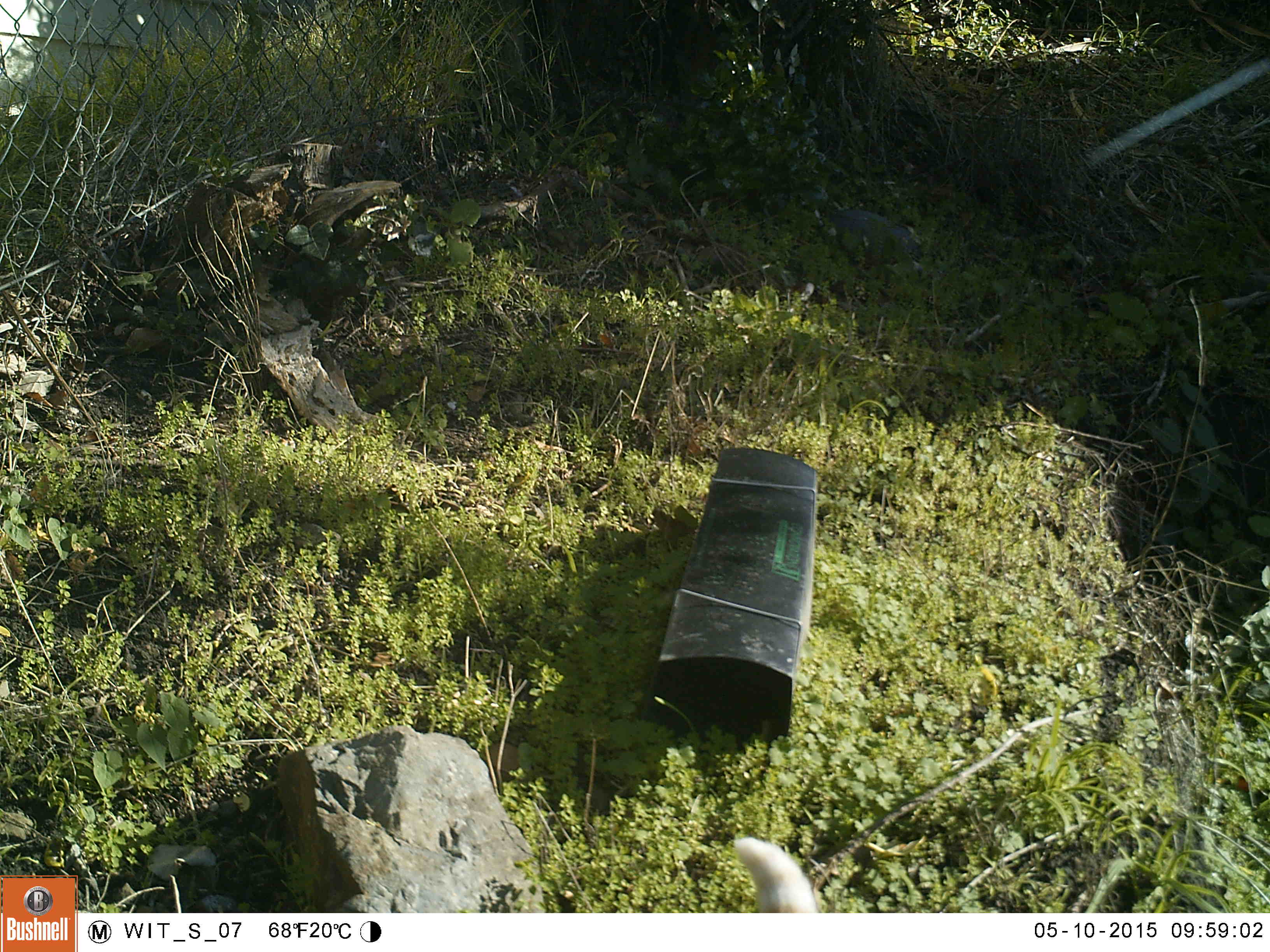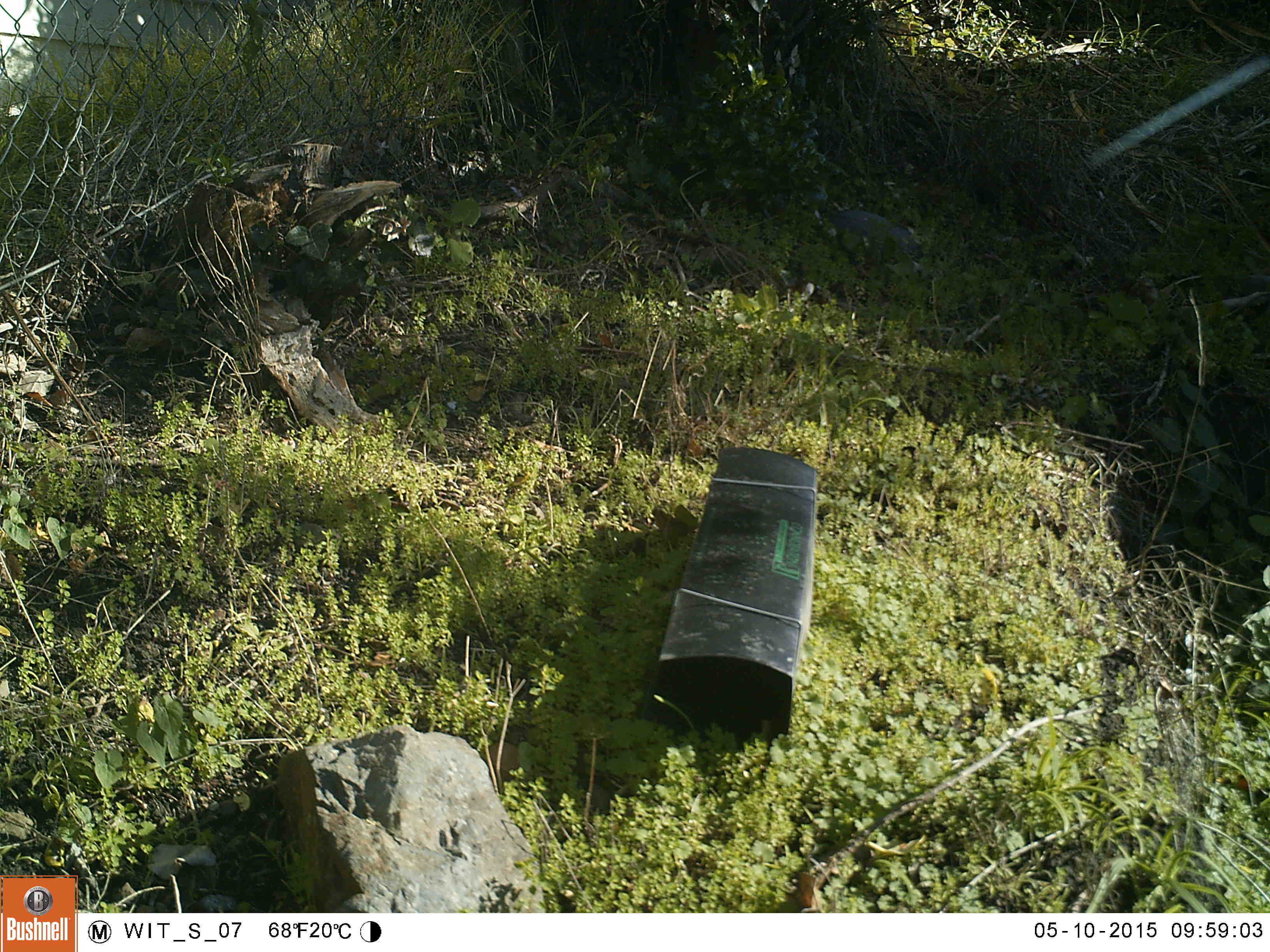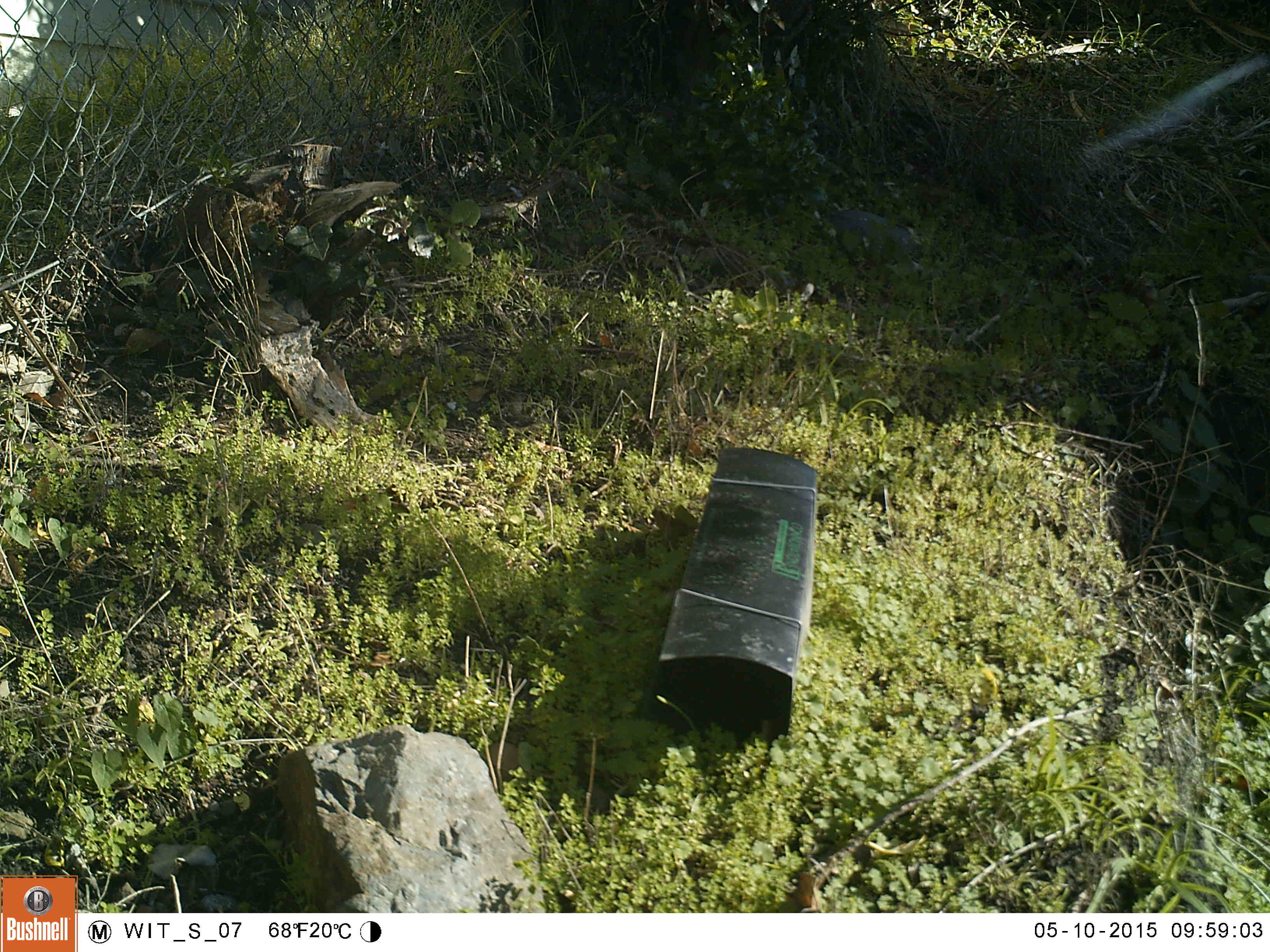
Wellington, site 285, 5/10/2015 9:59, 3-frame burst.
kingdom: Animalia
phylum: Chordata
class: Mammalia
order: Carnivora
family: Felidae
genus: Felis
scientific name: Felis catus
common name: cat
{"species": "cat (Felis catus)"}